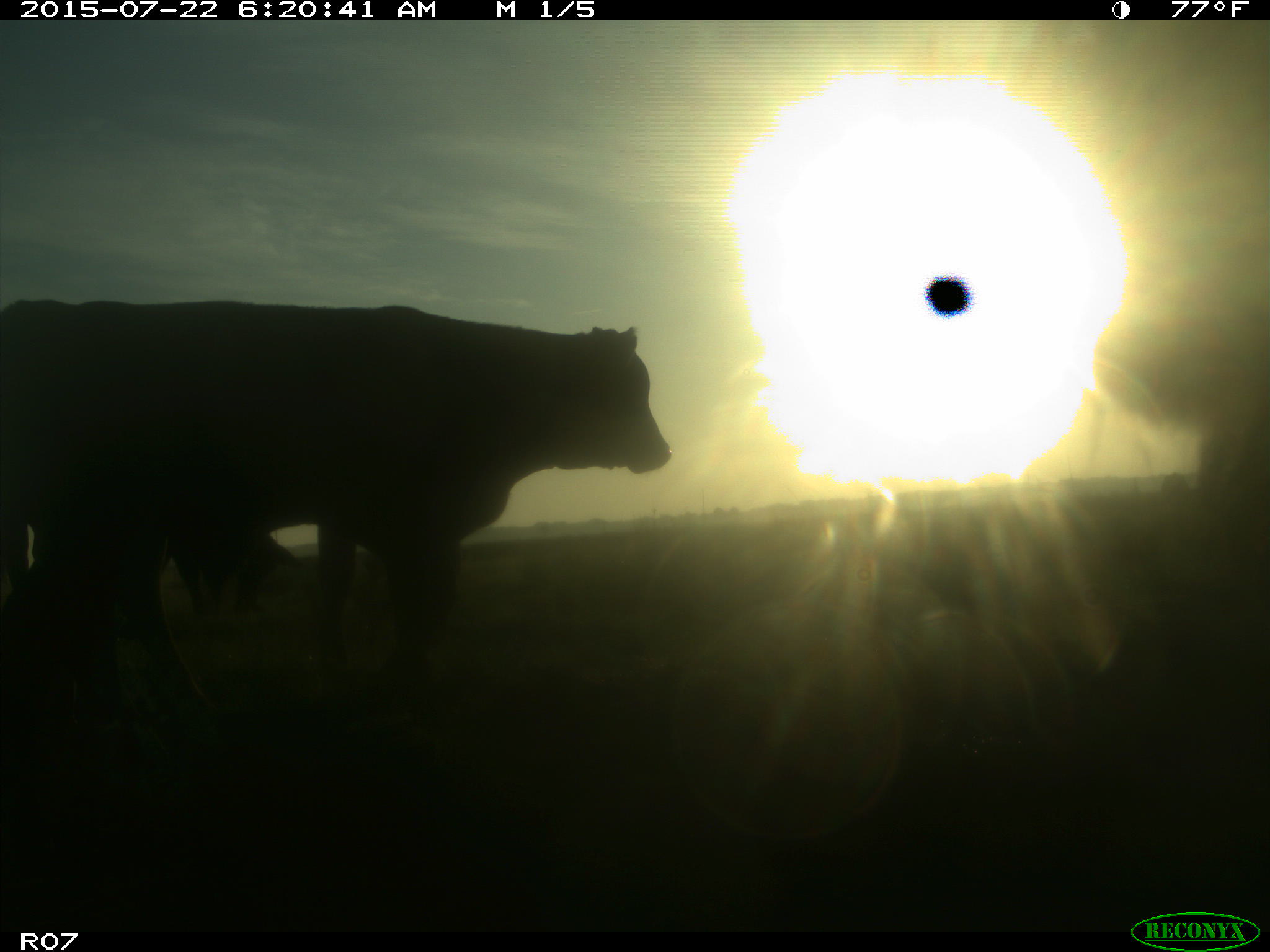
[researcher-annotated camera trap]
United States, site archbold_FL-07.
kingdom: Animalia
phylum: Chordata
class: Mammalia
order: Artiodactyla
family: Suidae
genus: Sus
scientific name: Sus scrofa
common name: wild boar